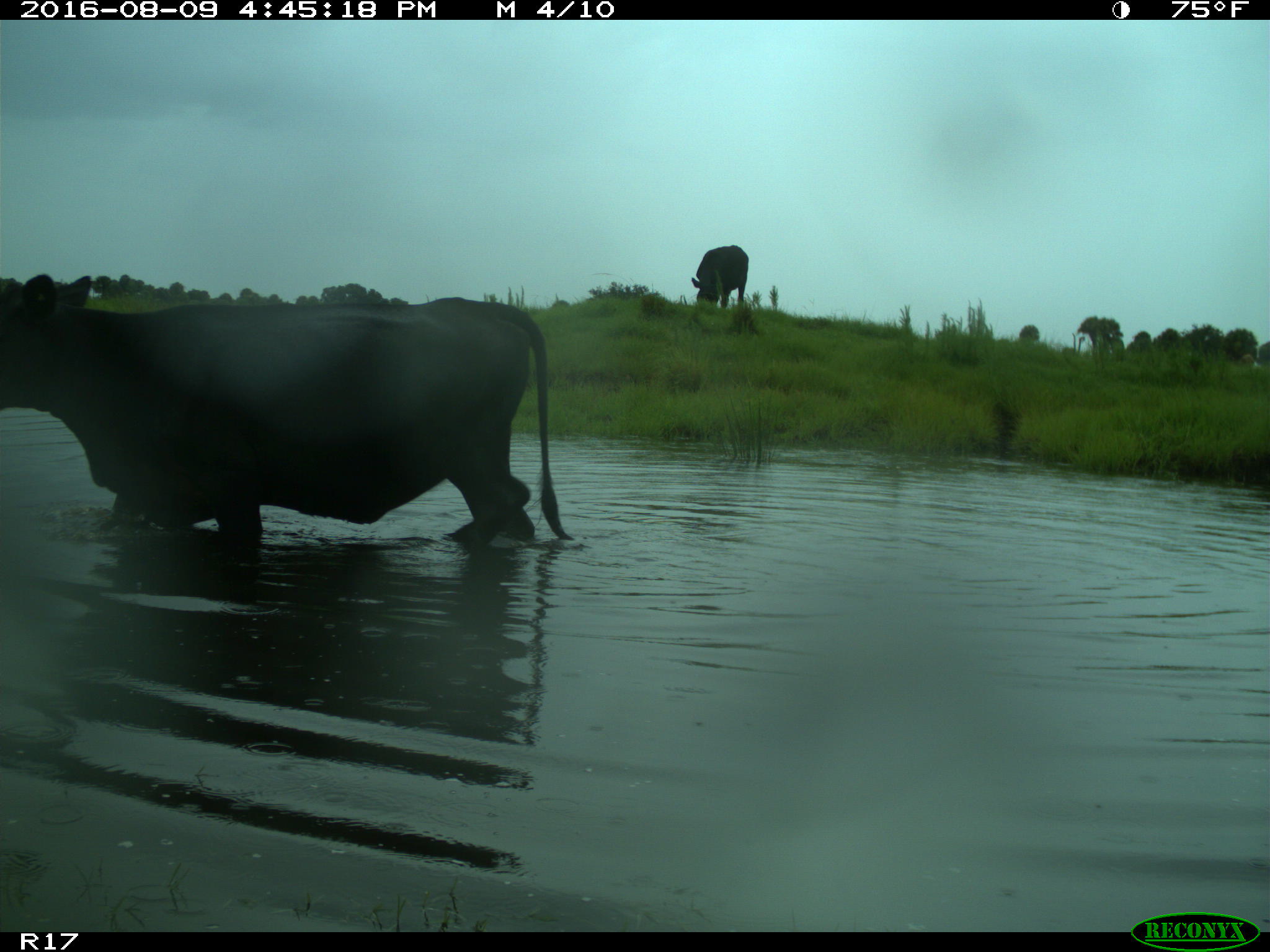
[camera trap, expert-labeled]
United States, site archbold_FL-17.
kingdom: Animalia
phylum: Chordata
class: Mammalia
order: Artiodactyla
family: Bovidae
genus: Bos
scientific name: Bos taurus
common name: domestic cow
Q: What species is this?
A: Bos taurus (domestic cow).